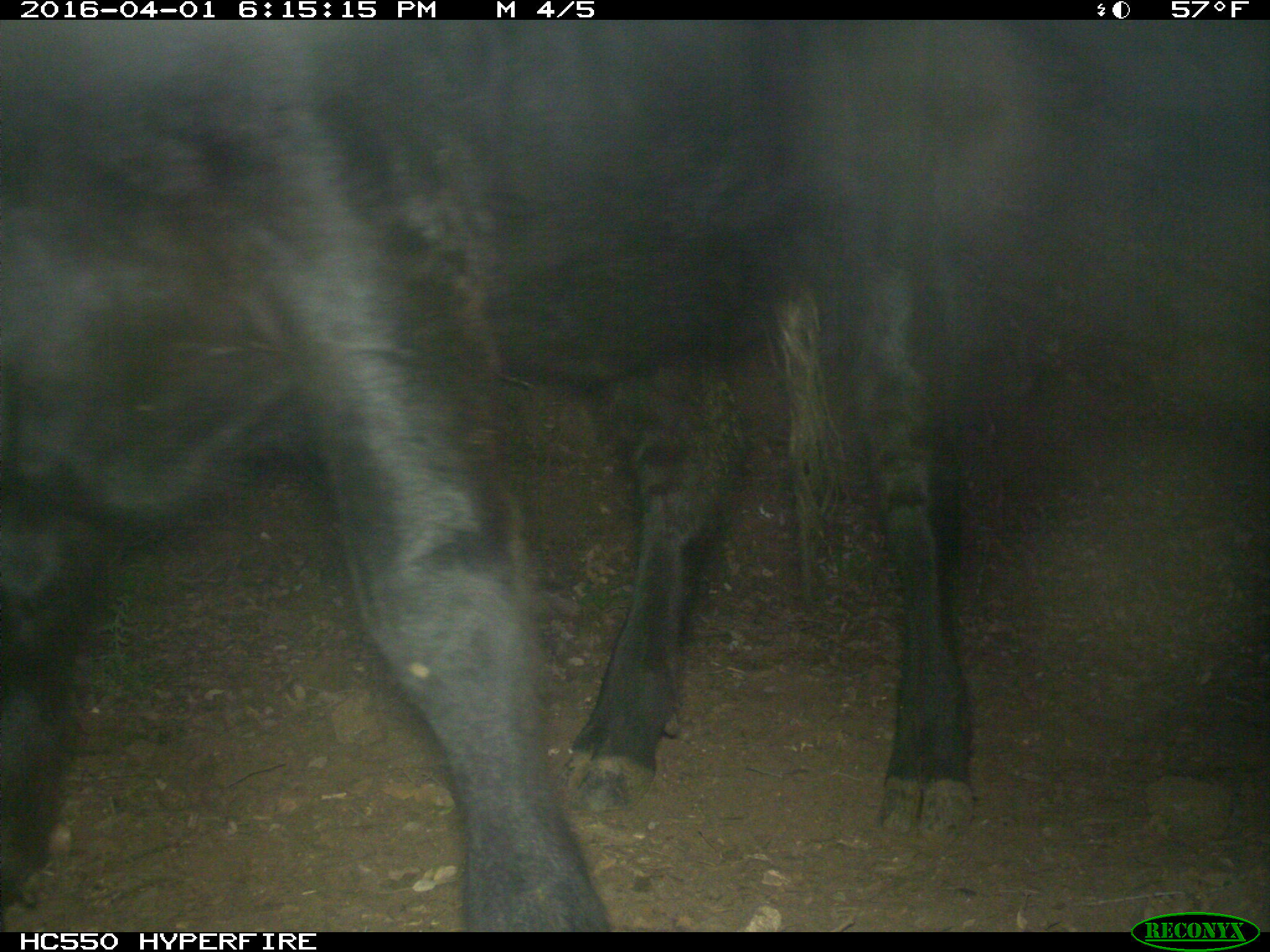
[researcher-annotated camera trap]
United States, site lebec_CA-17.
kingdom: Animalia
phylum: Chordata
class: Mammalia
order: Artiodactyla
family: Bovidae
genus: Bos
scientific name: Bos taurus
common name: domestic cow